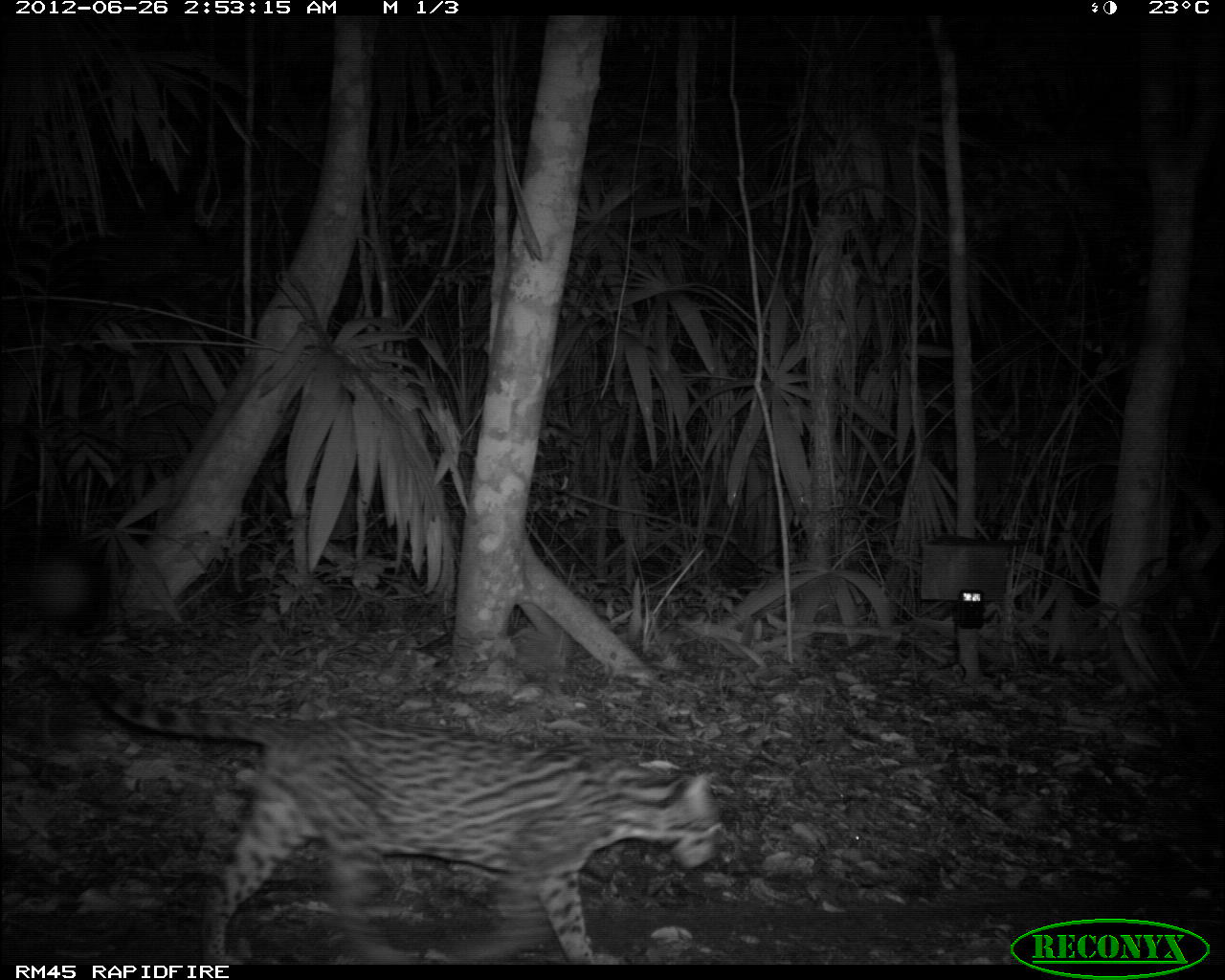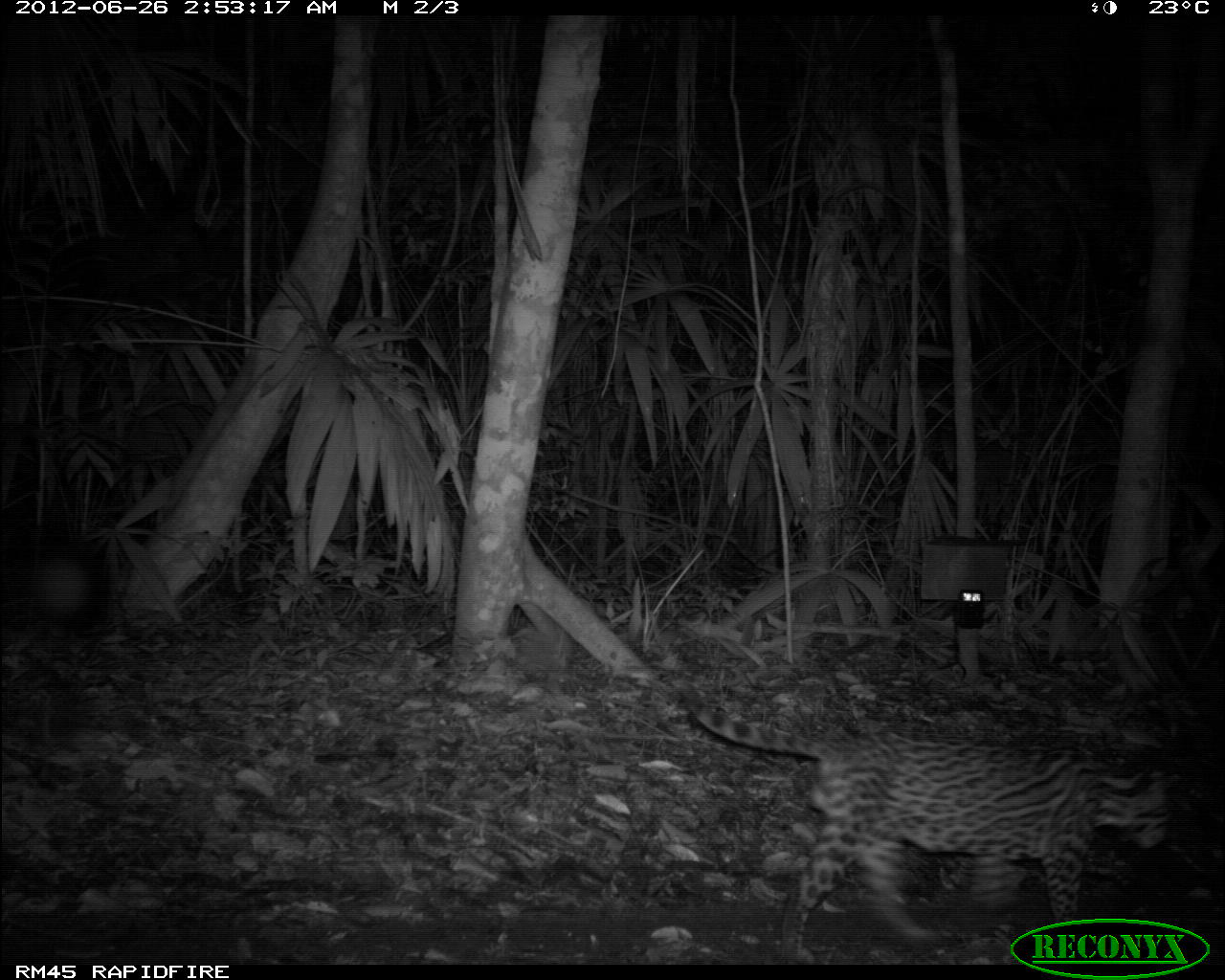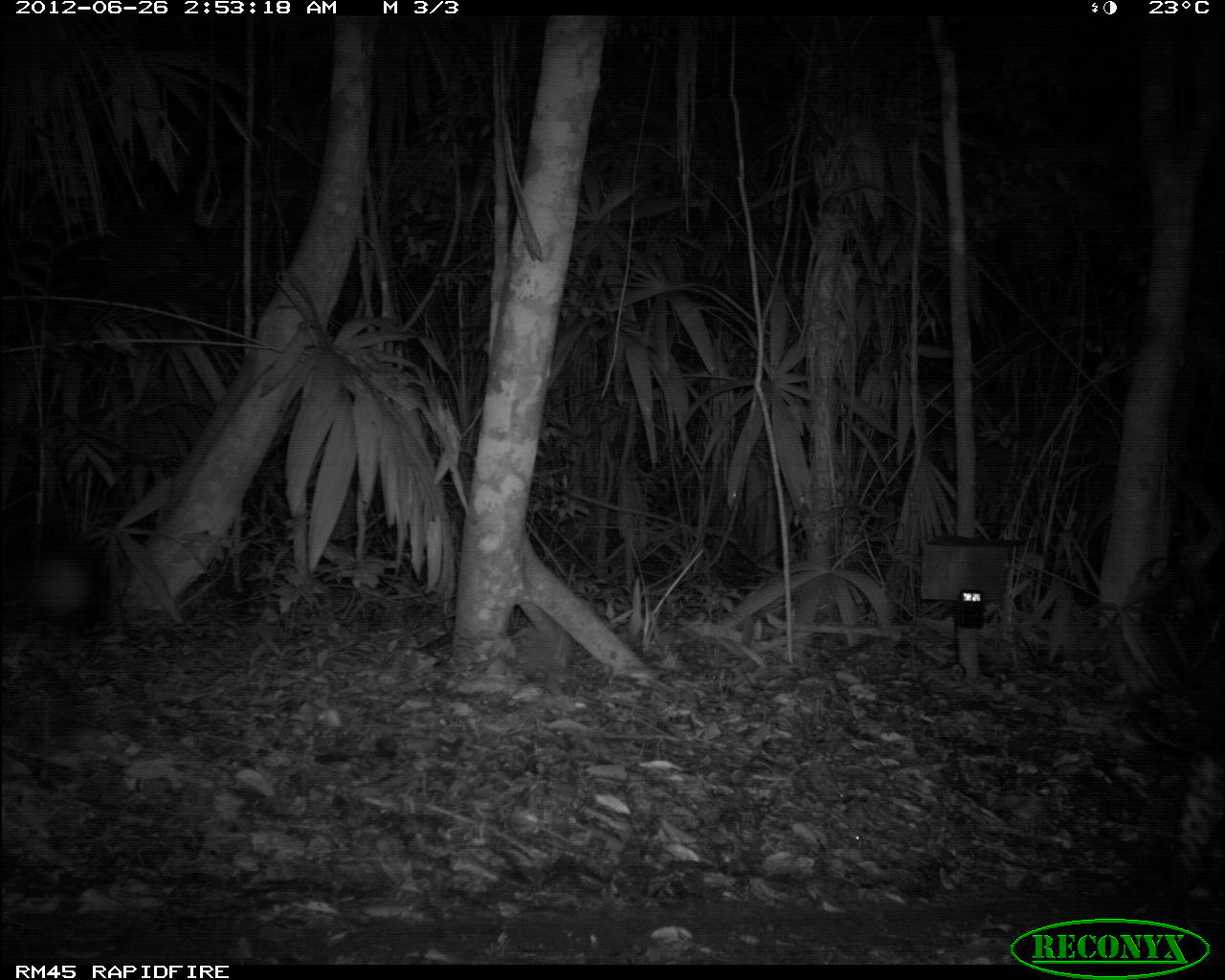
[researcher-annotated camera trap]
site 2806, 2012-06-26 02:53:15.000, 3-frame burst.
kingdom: Animalia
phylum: Chordata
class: Mammalia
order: Carnivora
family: Felidae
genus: Leopardus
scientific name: Leopardus pardalis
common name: ocelot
Leopardus pardalis (ocelot), count 1, age adult, sex male.